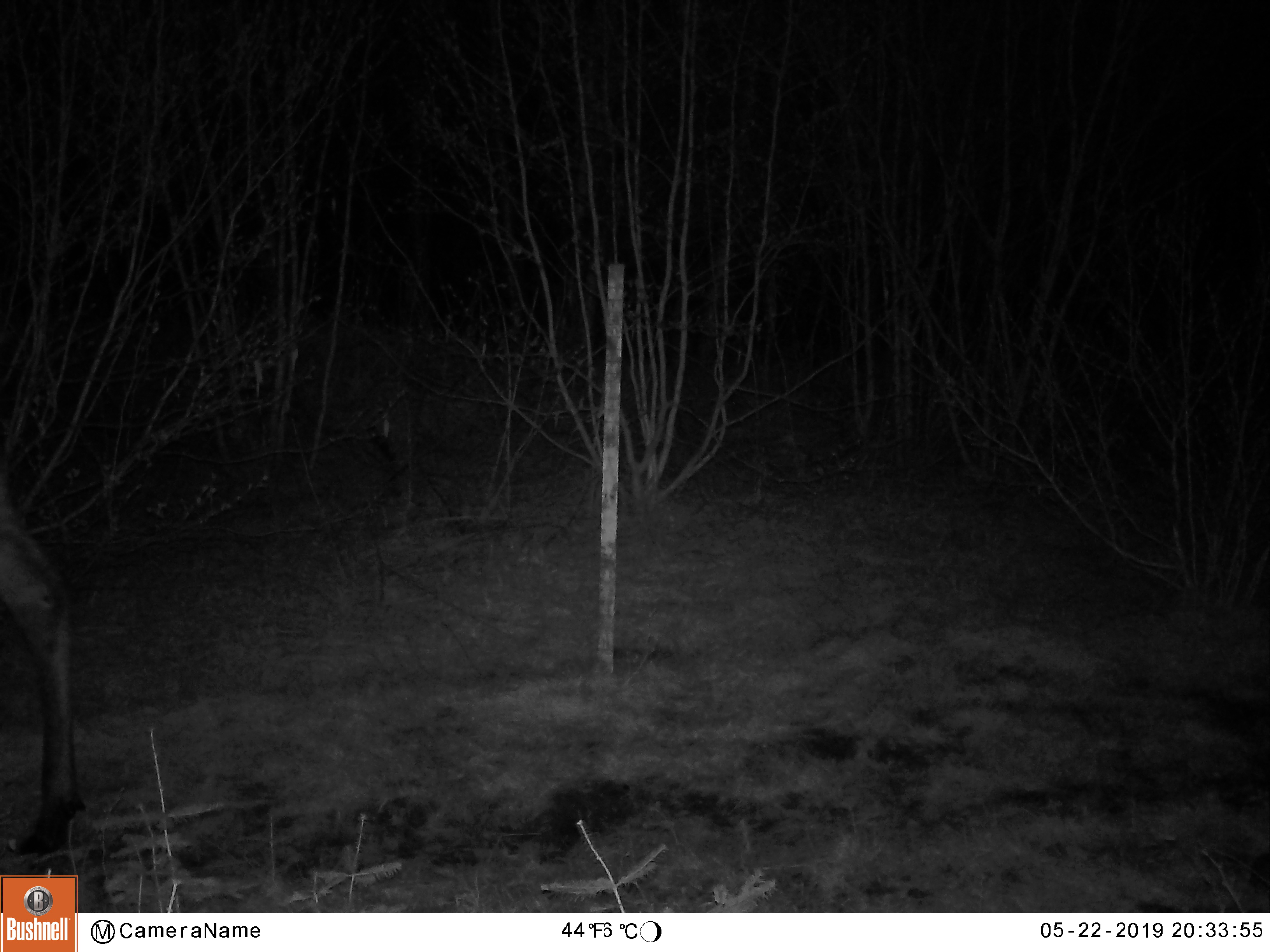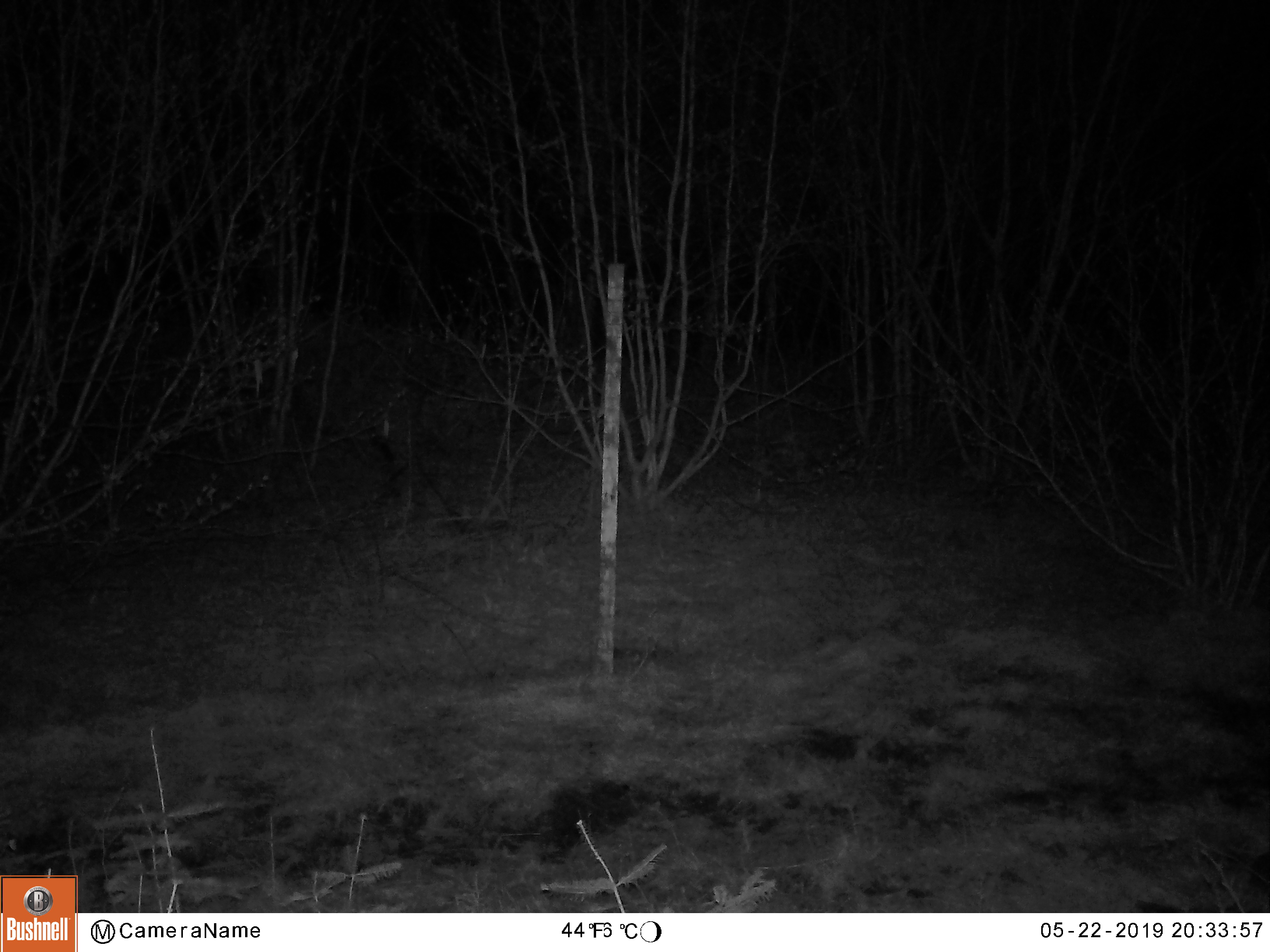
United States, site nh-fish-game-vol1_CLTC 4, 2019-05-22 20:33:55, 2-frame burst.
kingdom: Animalia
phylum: Chordata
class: Mammalia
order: Artiodactyla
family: Cervidae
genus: Alces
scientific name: Alces alces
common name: moose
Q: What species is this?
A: Moose (Alces alces).